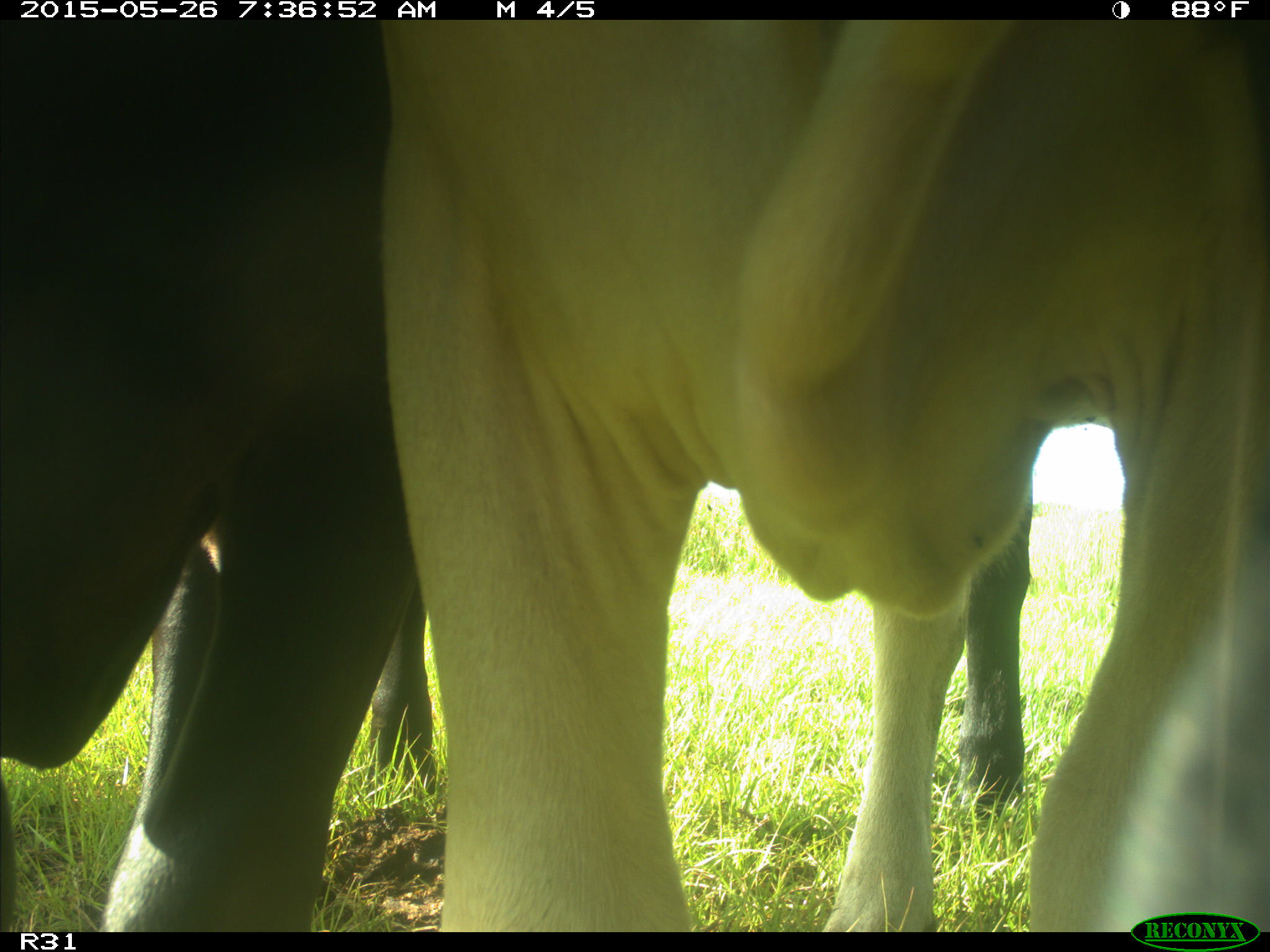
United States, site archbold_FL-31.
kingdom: Animalia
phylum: Chordata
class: Mammalia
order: Artiodactyla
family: Bovidae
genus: Bos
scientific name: Bos taurus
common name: domestic cow